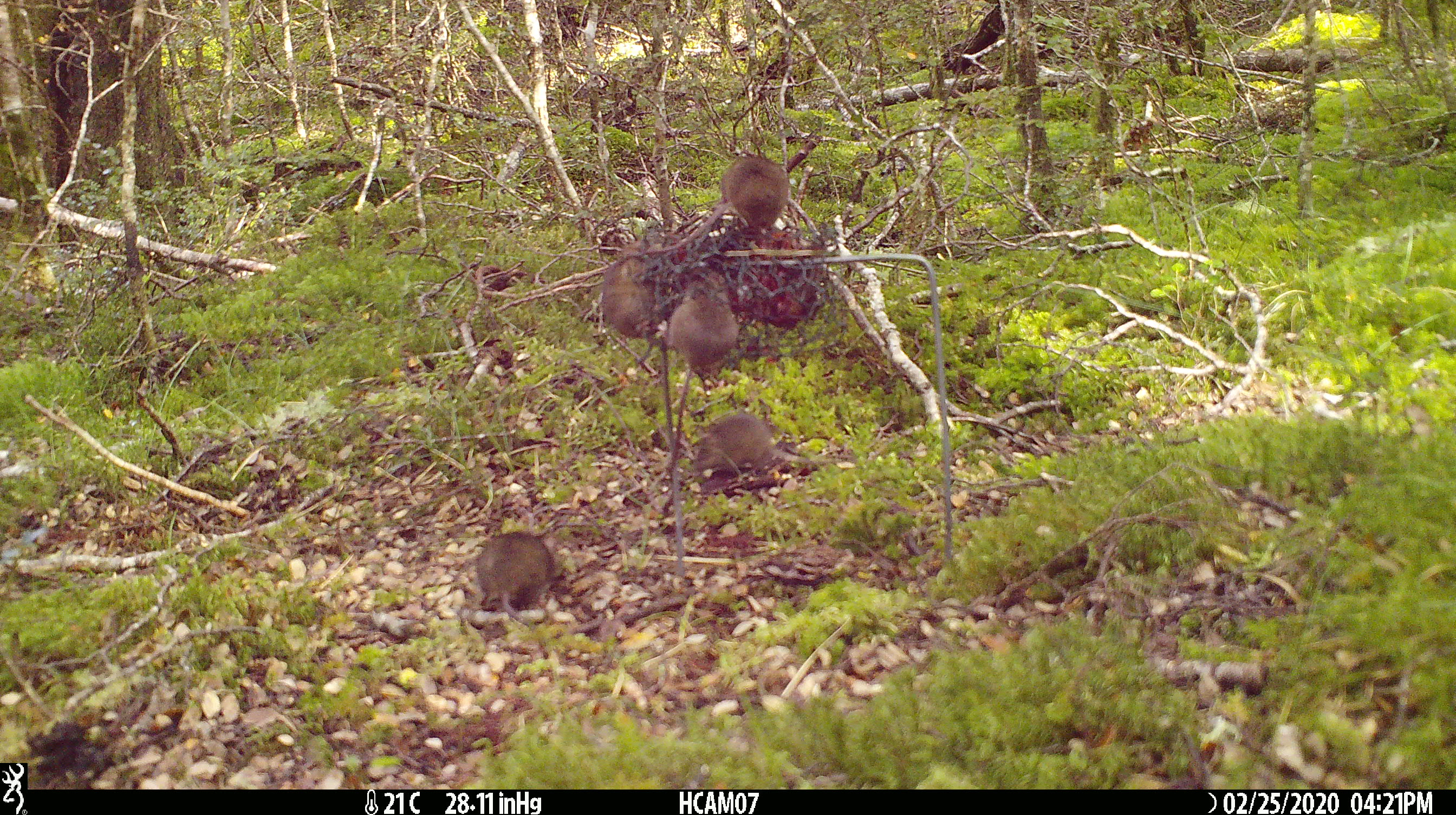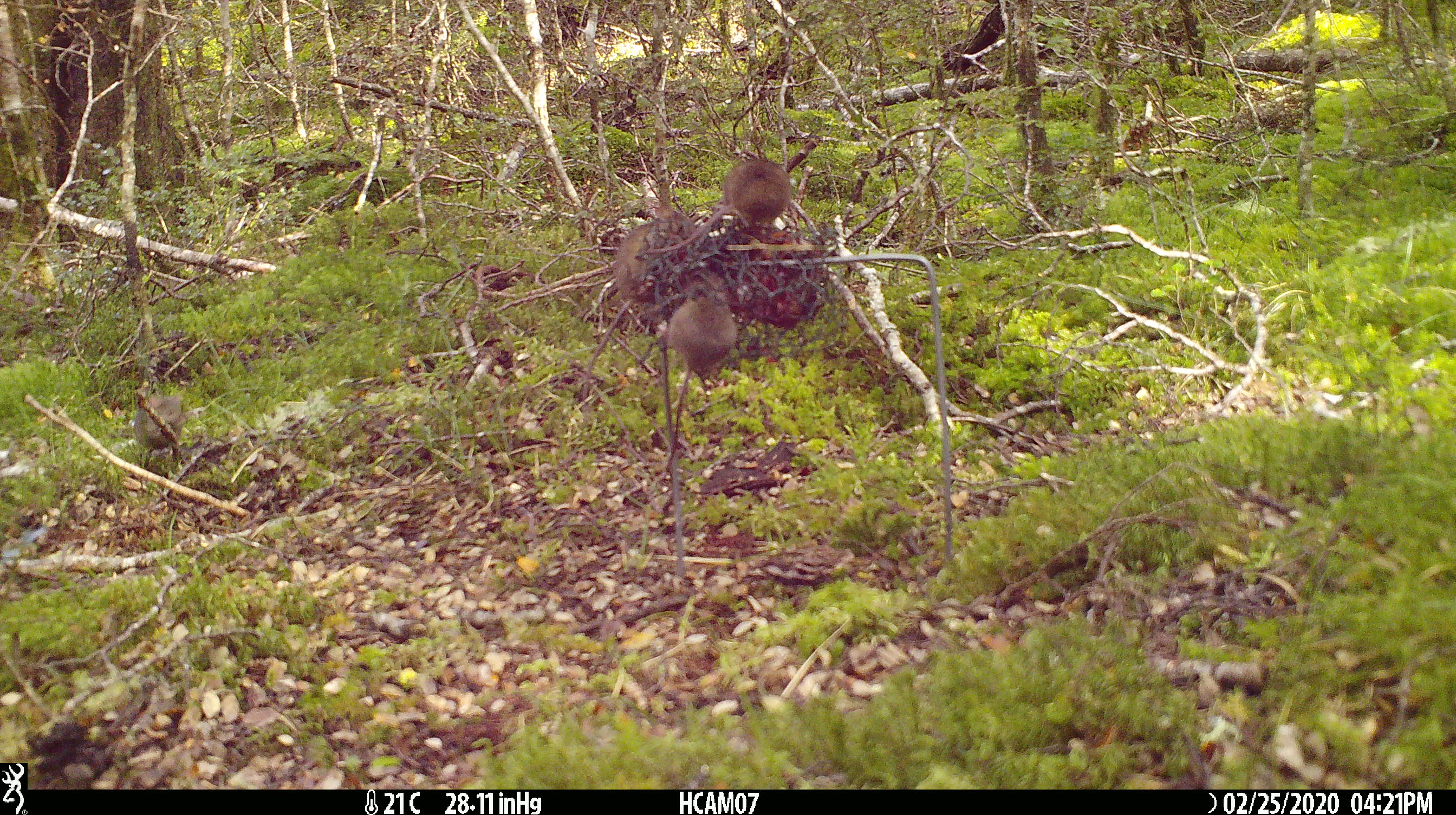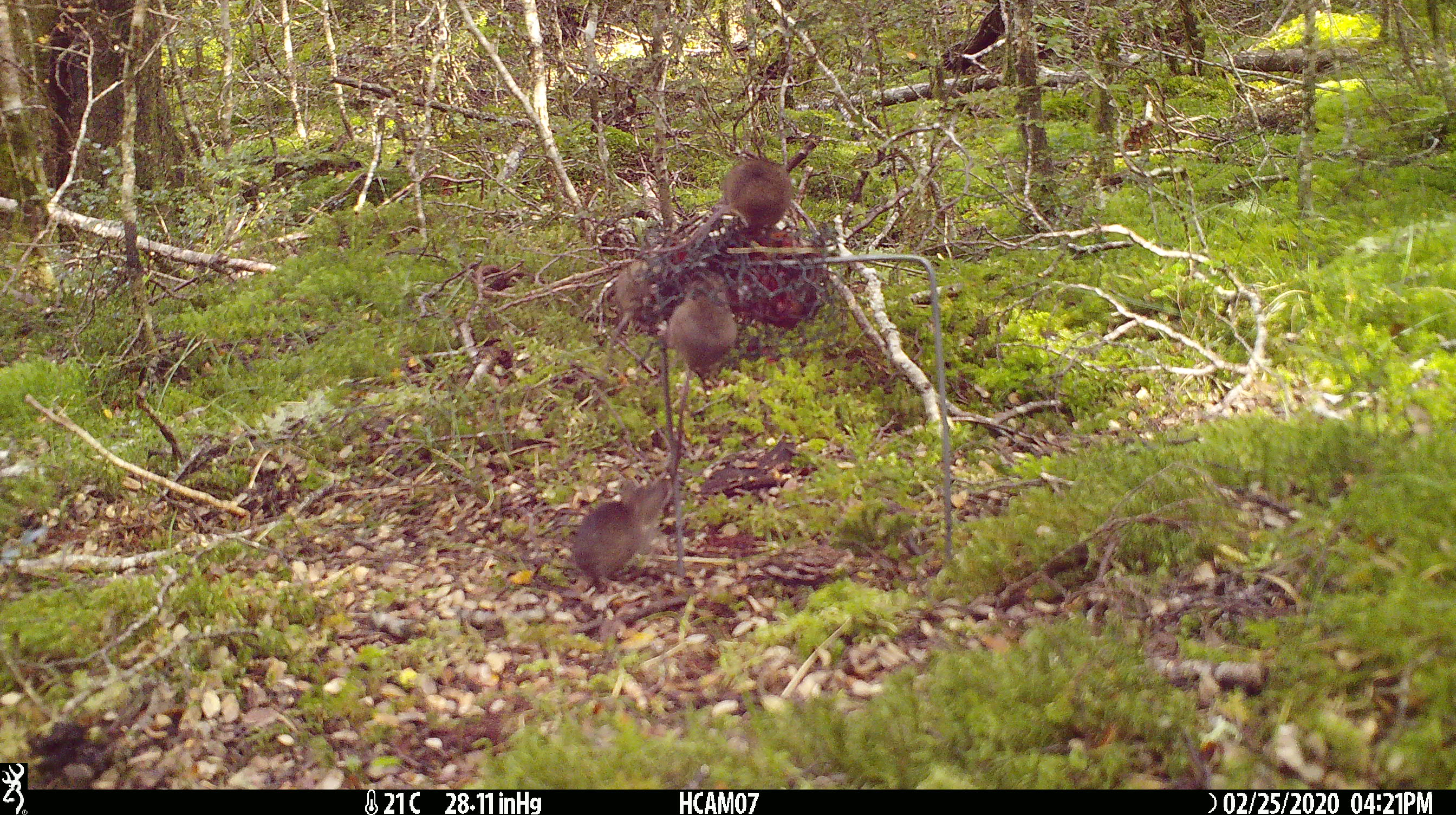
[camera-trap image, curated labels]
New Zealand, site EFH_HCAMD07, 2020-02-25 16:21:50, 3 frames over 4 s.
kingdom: Animalia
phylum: Chordata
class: Mammalia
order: Rodentia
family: Muridae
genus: Mus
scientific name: Mus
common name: mouse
Mouse (Mus).